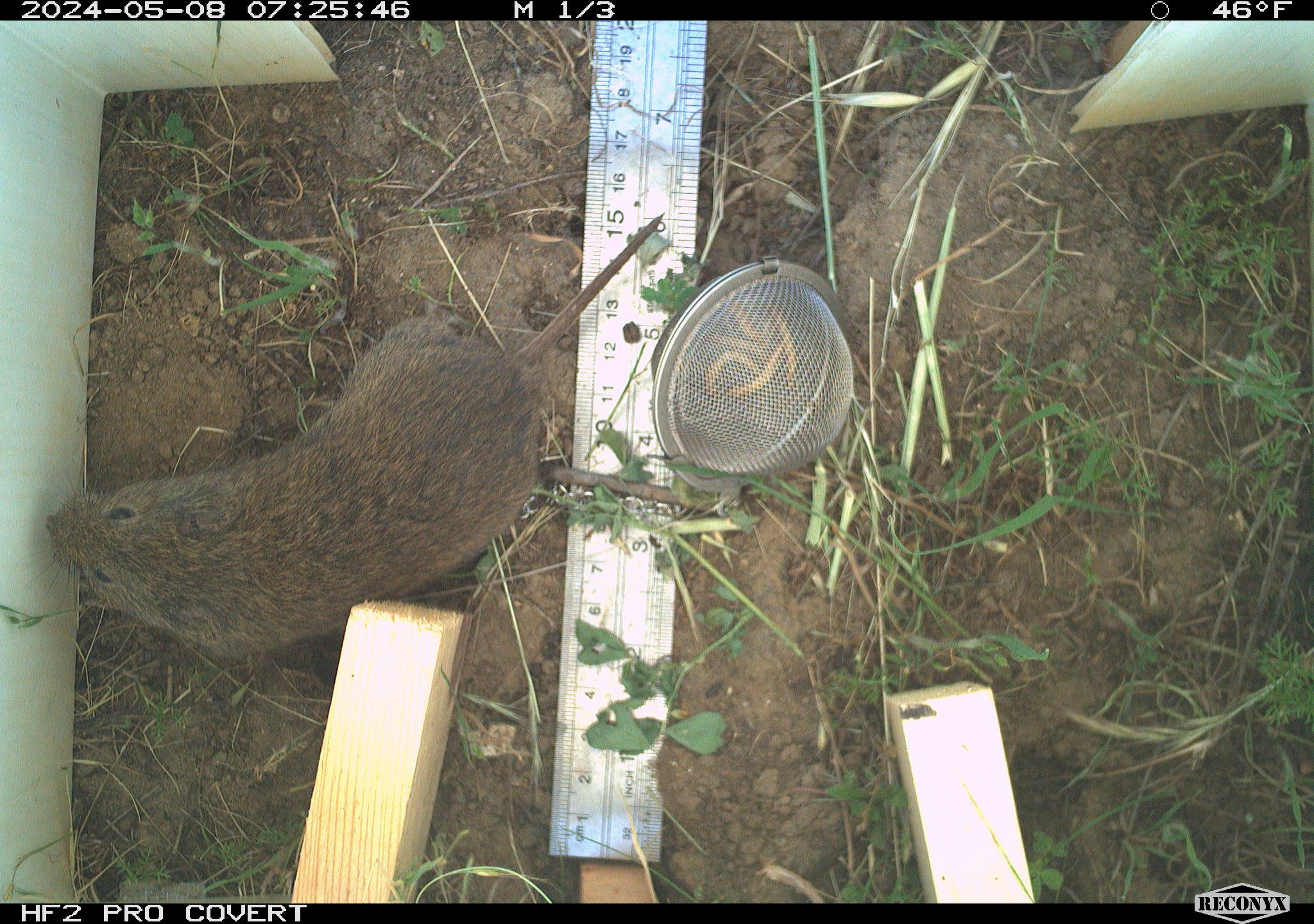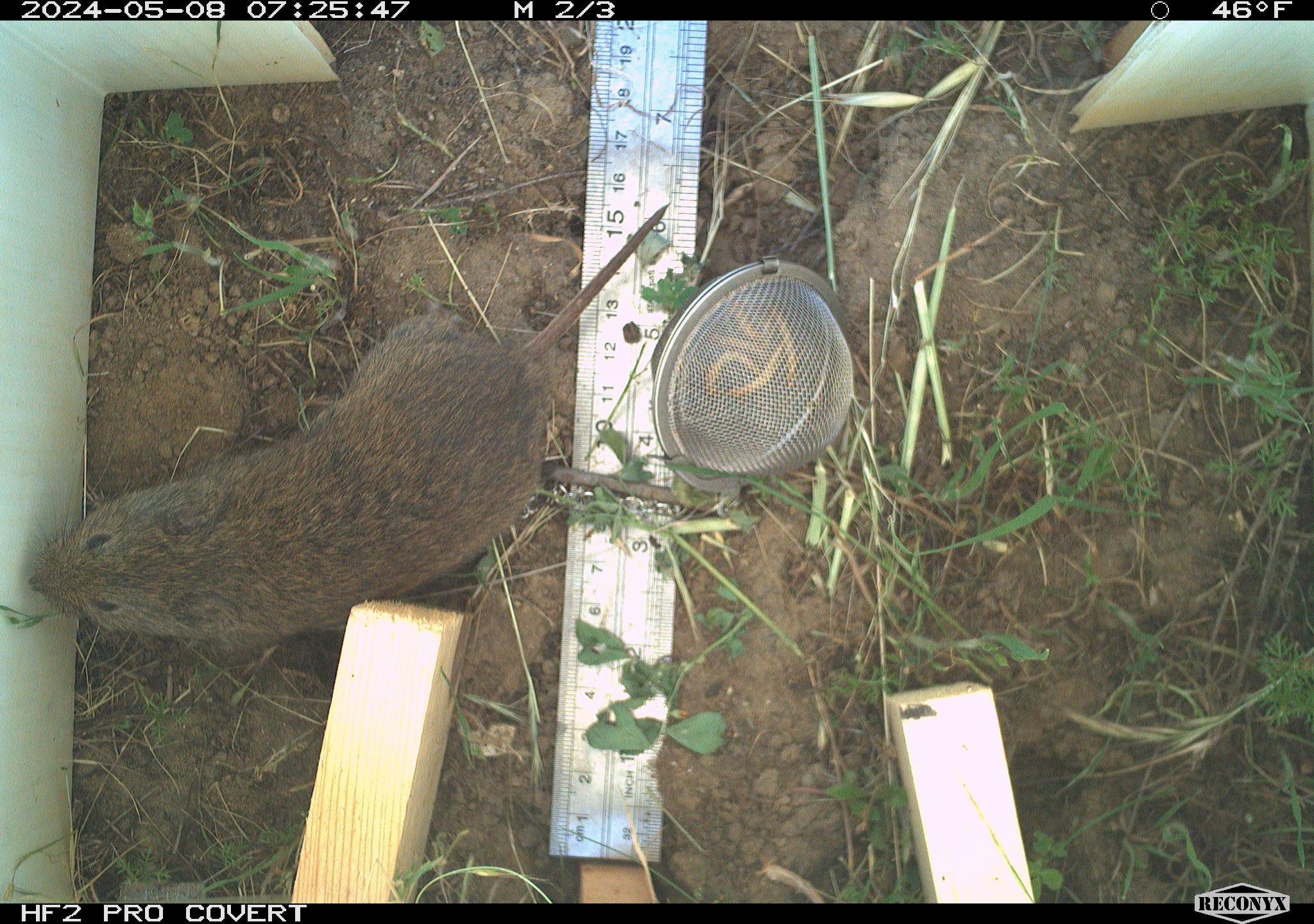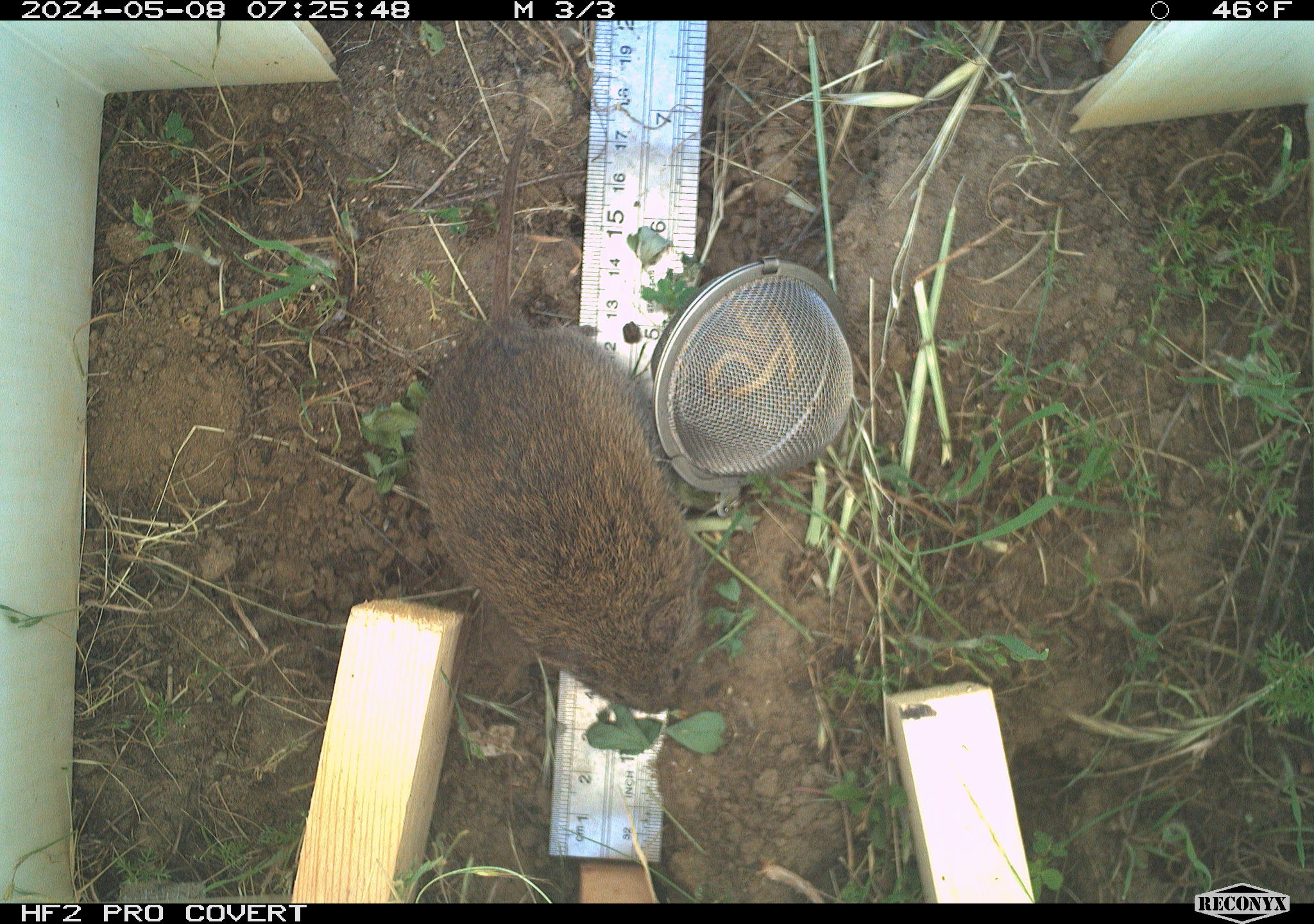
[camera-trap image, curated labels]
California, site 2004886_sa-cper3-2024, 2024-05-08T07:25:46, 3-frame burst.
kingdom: Animalia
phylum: Chordata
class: Mammalia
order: Rodentia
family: Cricetidae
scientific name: Arvicolinae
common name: voles, lemmings, and muskrats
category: arvicolinae subfamily